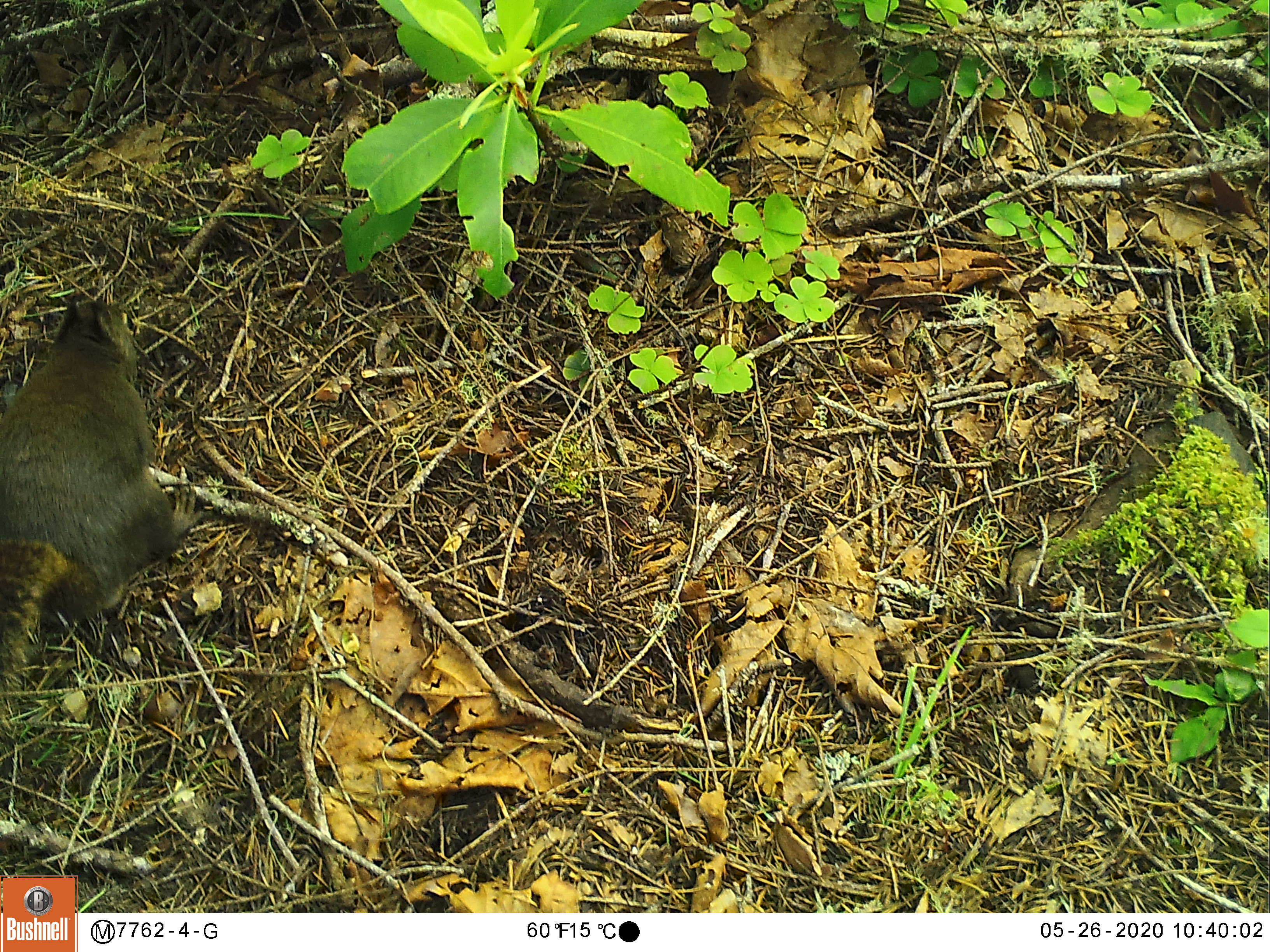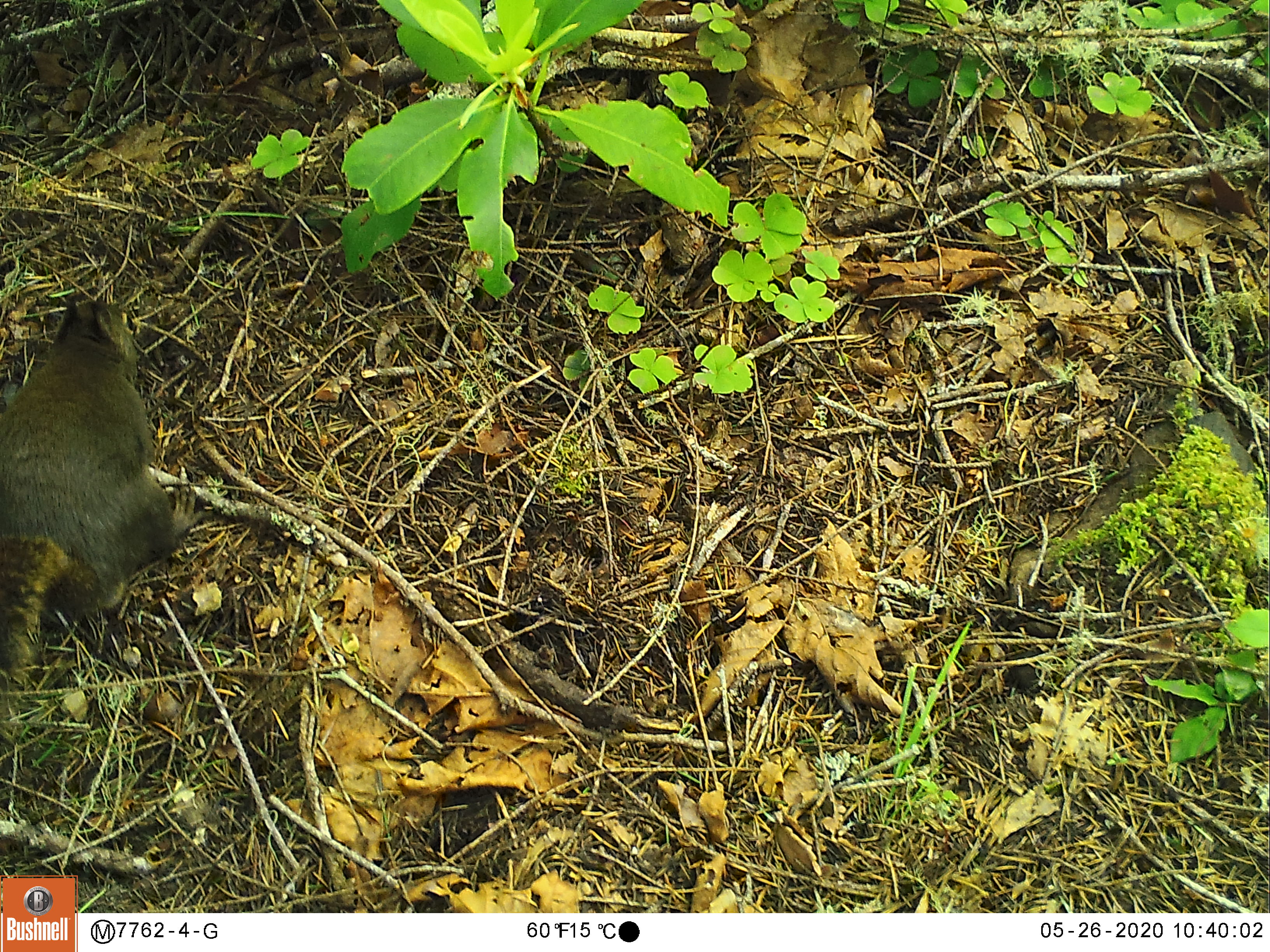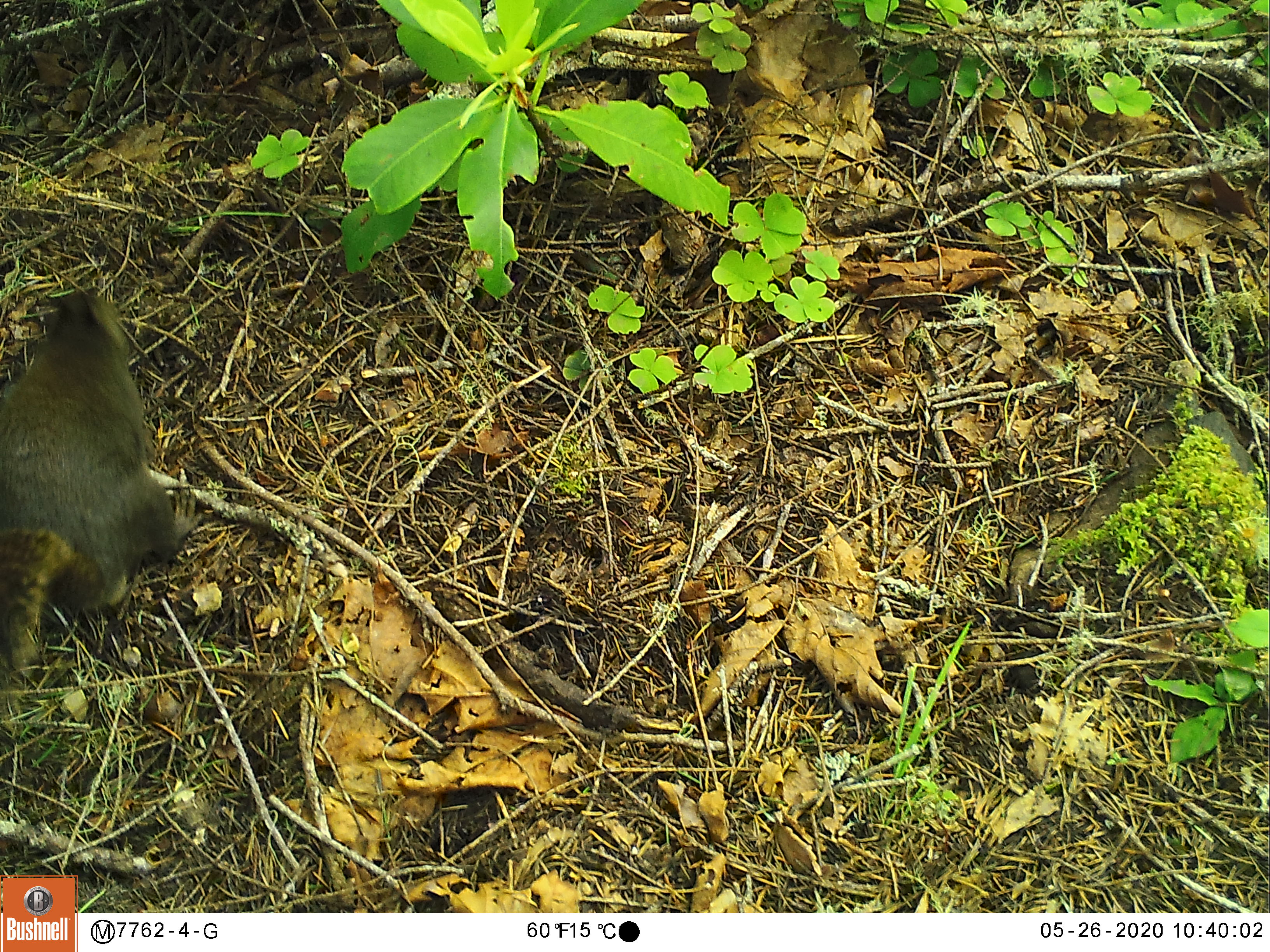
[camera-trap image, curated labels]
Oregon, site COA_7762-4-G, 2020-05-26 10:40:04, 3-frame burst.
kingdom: Animalia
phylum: Chordata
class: Mammalia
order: Rodentia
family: Sciuridae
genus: Tamiasciurus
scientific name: Tamiasciurus douglasii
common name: douglas squirrel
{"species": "douglas squirrel (Tamiasciurus douglasii)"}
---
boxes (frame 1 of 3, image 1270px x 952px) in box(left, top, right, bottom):
douglas squirrel: box(0, 298, 174, 671)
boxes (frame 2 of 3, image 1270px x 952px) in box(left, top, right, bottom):
douglas squirrel: box(0, 298, 186, 647)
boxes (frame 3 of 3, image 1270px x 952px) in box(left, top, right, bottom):
douglas squirrel: box(3, 281, 182, 680)